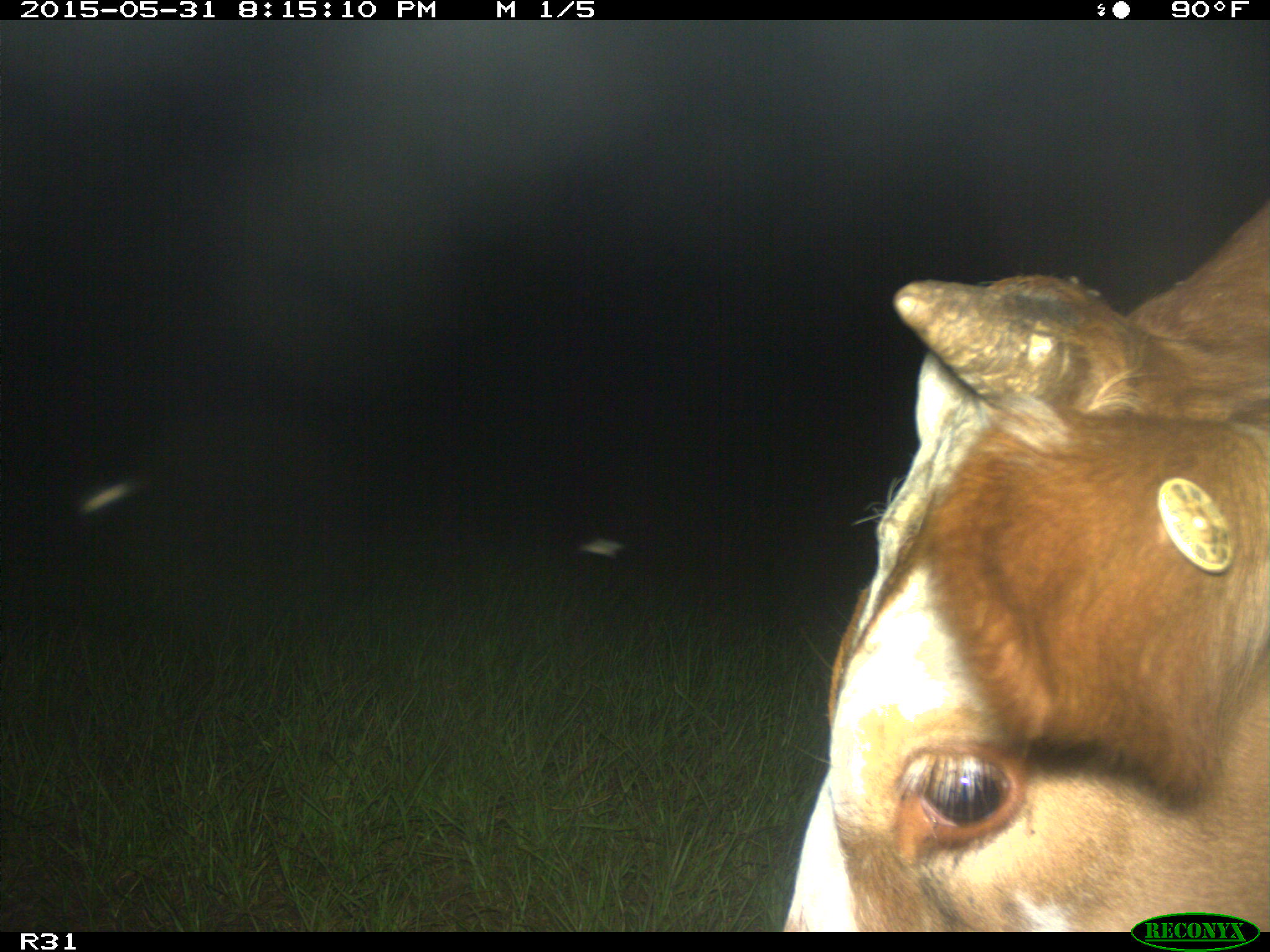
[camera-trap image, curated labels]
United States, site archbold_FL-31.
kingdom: Animalia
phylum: Chordata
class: Mammalia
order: Artiodactyla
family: Bovidae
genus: Bos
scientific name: Bos taurus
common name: domestic cow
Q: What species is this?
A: Bos taurus (domestic cow).